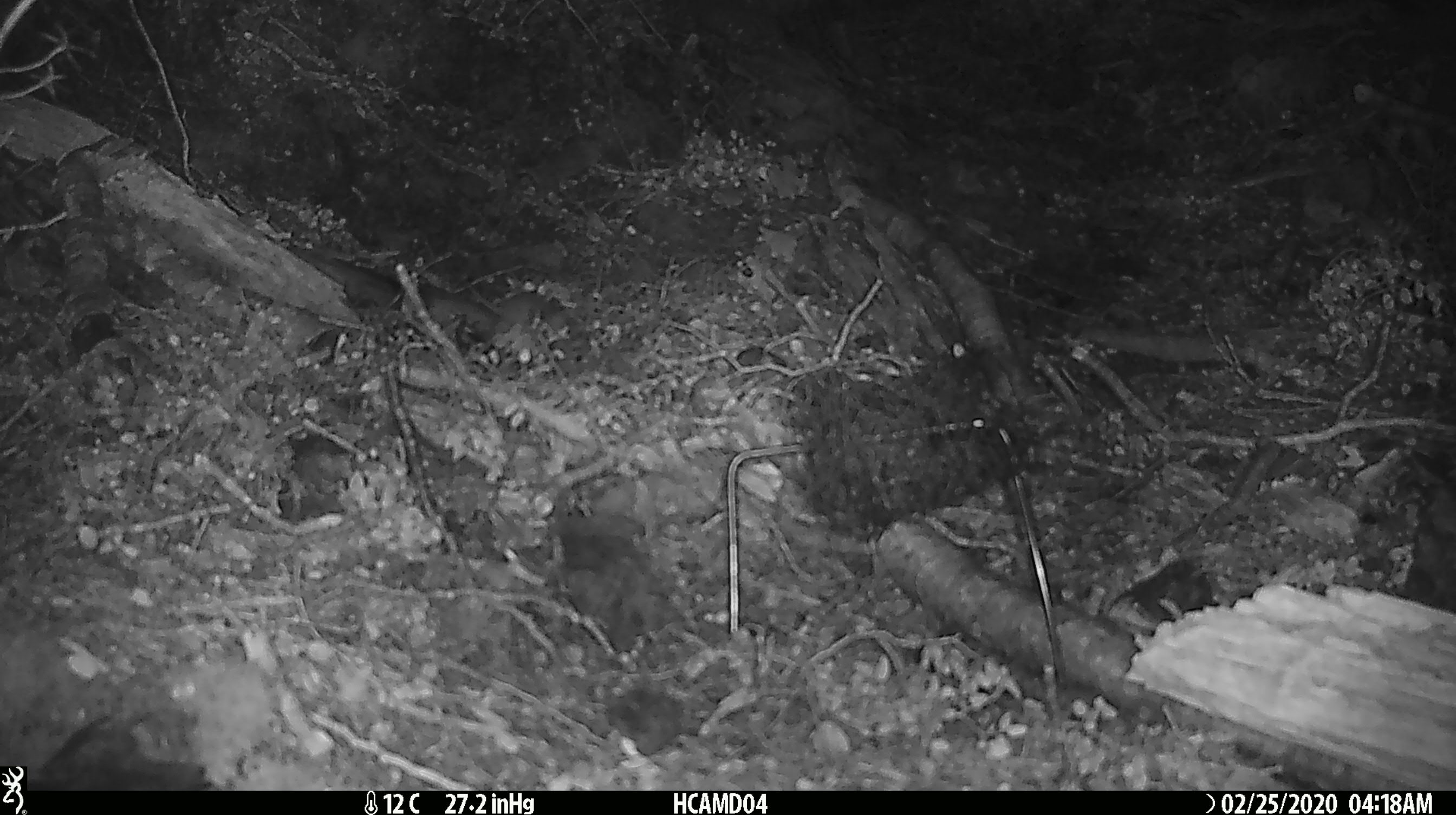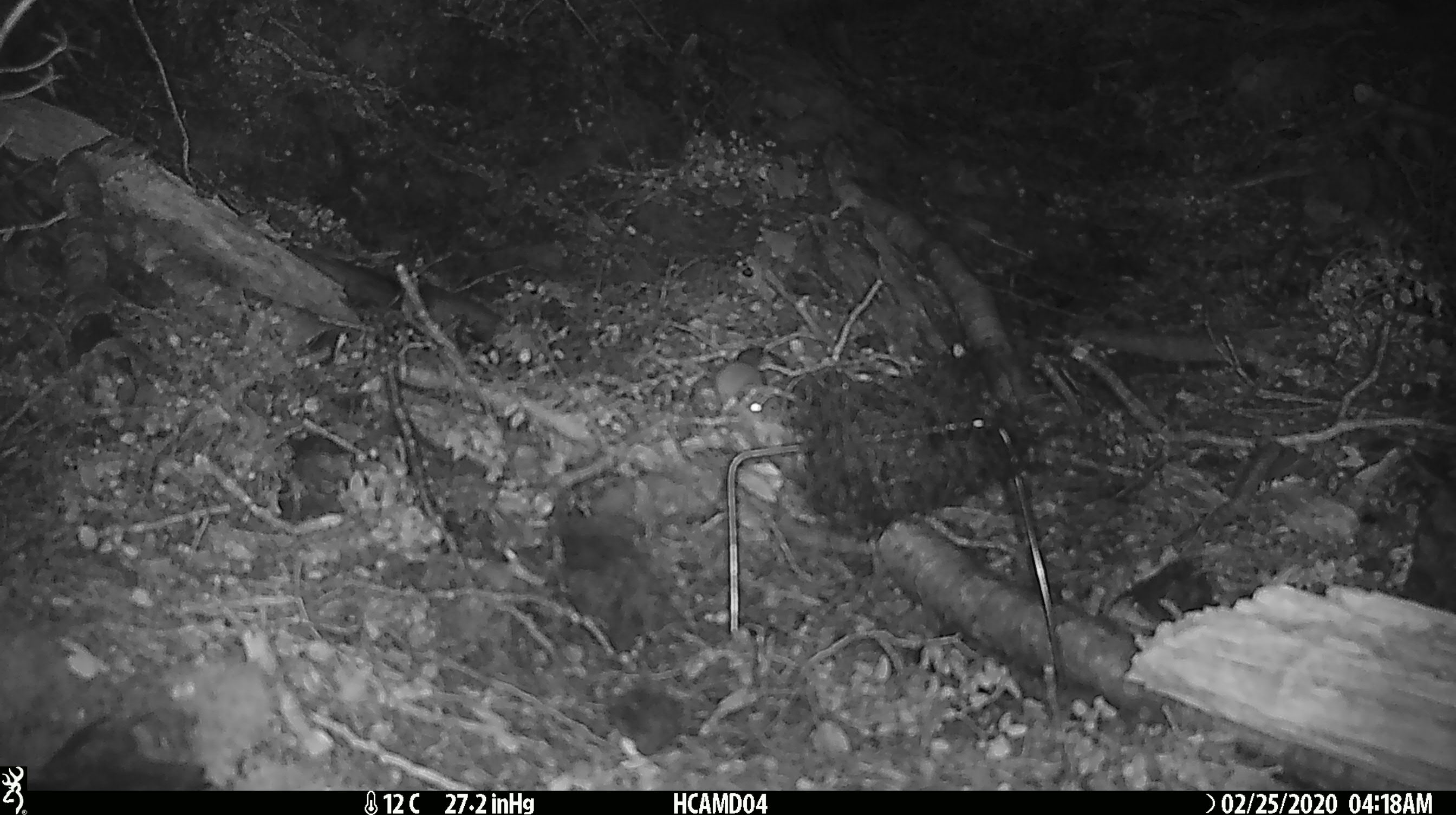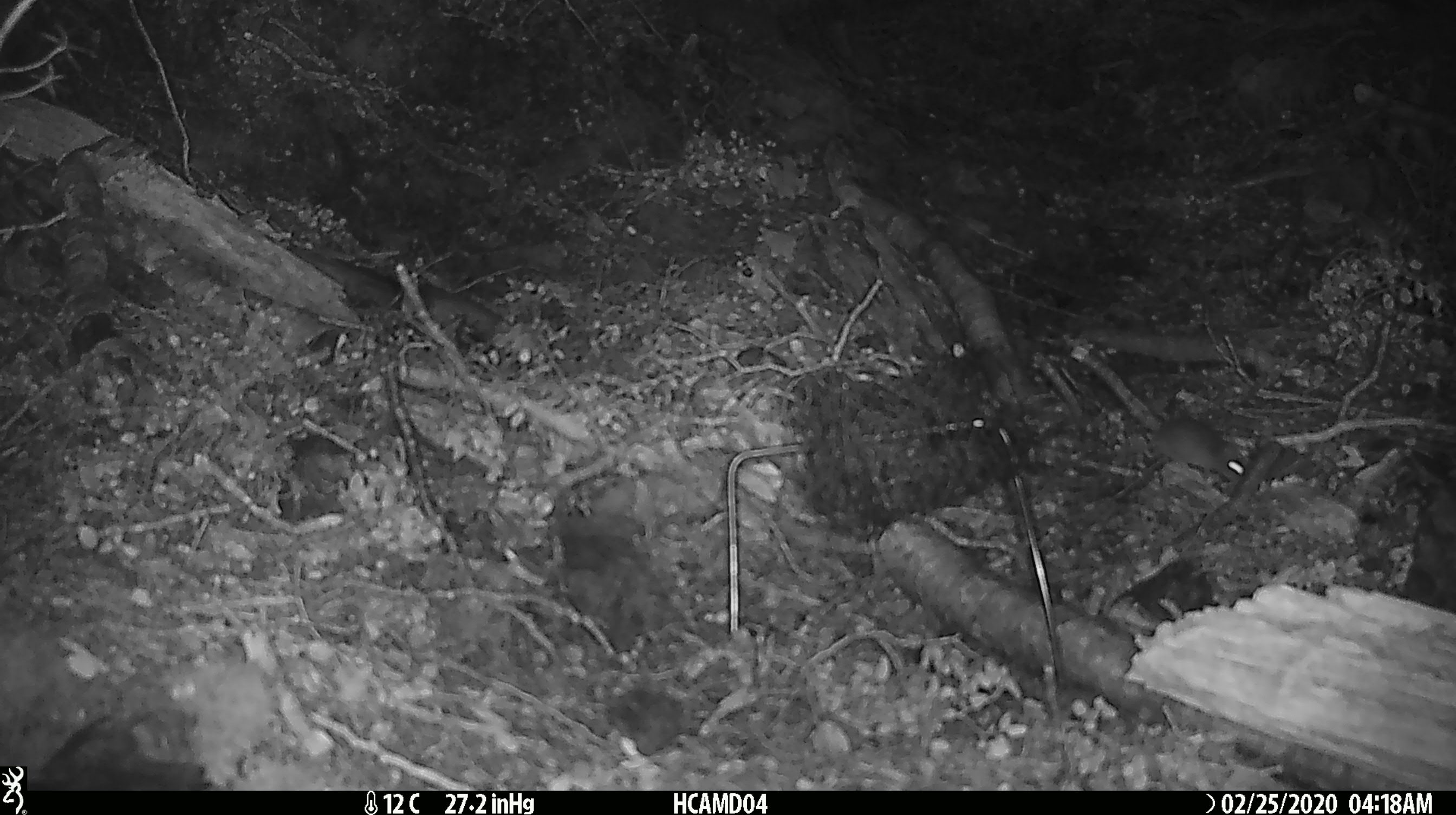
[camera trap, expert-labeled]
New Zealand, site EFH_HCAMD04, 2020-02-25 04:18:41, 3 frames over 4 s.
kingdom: Animalia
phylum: Chordata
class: Mammalia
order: Rodentia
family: Muridae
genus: Mus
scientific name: Mus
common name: mouse